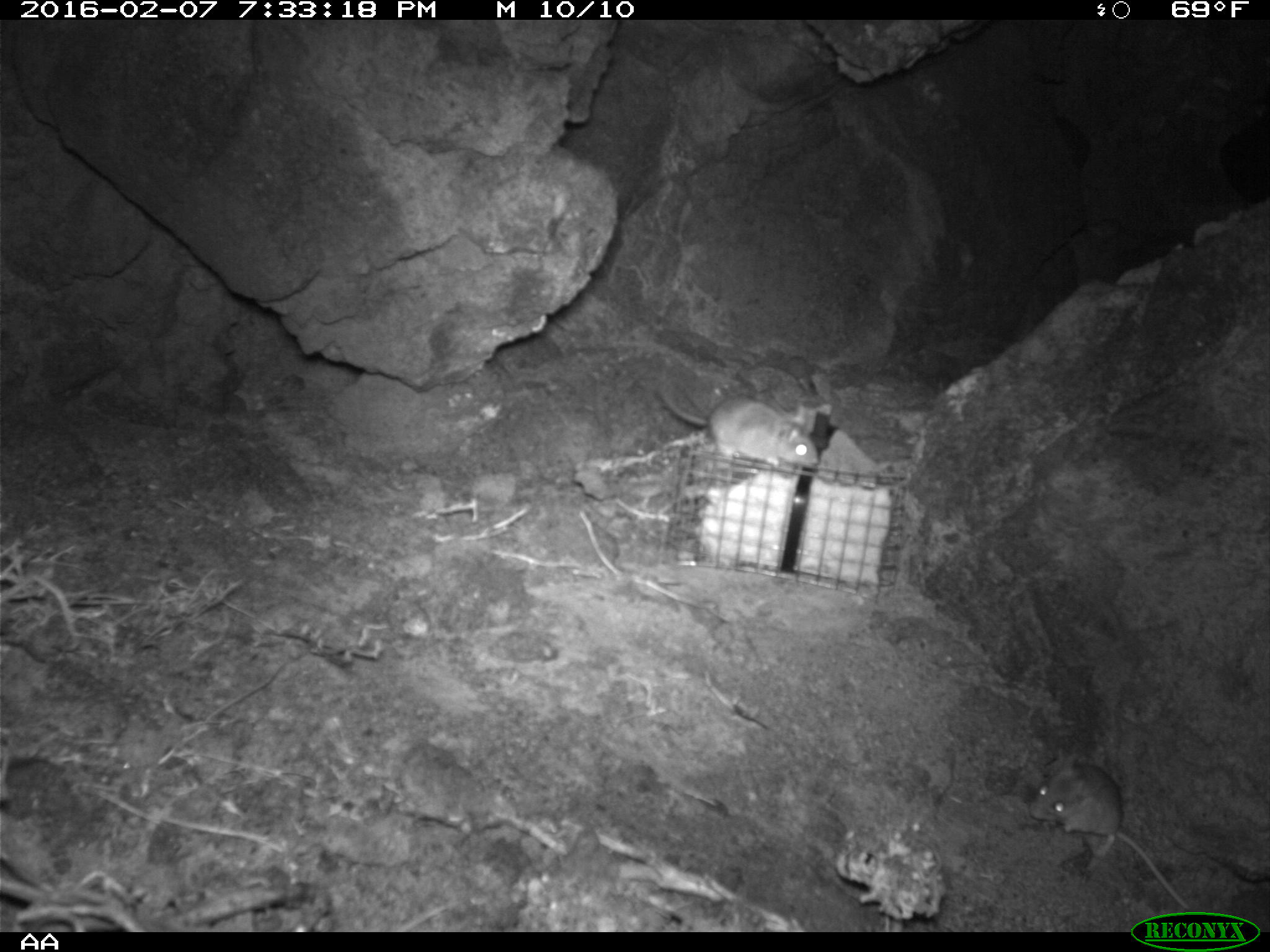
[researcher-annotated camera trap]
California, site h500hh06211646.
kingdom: Animalia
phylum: Chordata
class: Mammalia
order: Rodentia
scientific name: Rodentia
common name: rodent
Rodent (Rodentia).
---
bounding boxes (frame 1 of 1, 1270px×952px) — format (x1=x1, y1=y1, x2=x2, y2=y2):
rodent: (x1=1029, y1=752, x2=1191, y2=910); (x1=662, y1=388, x2=820, y2=467)